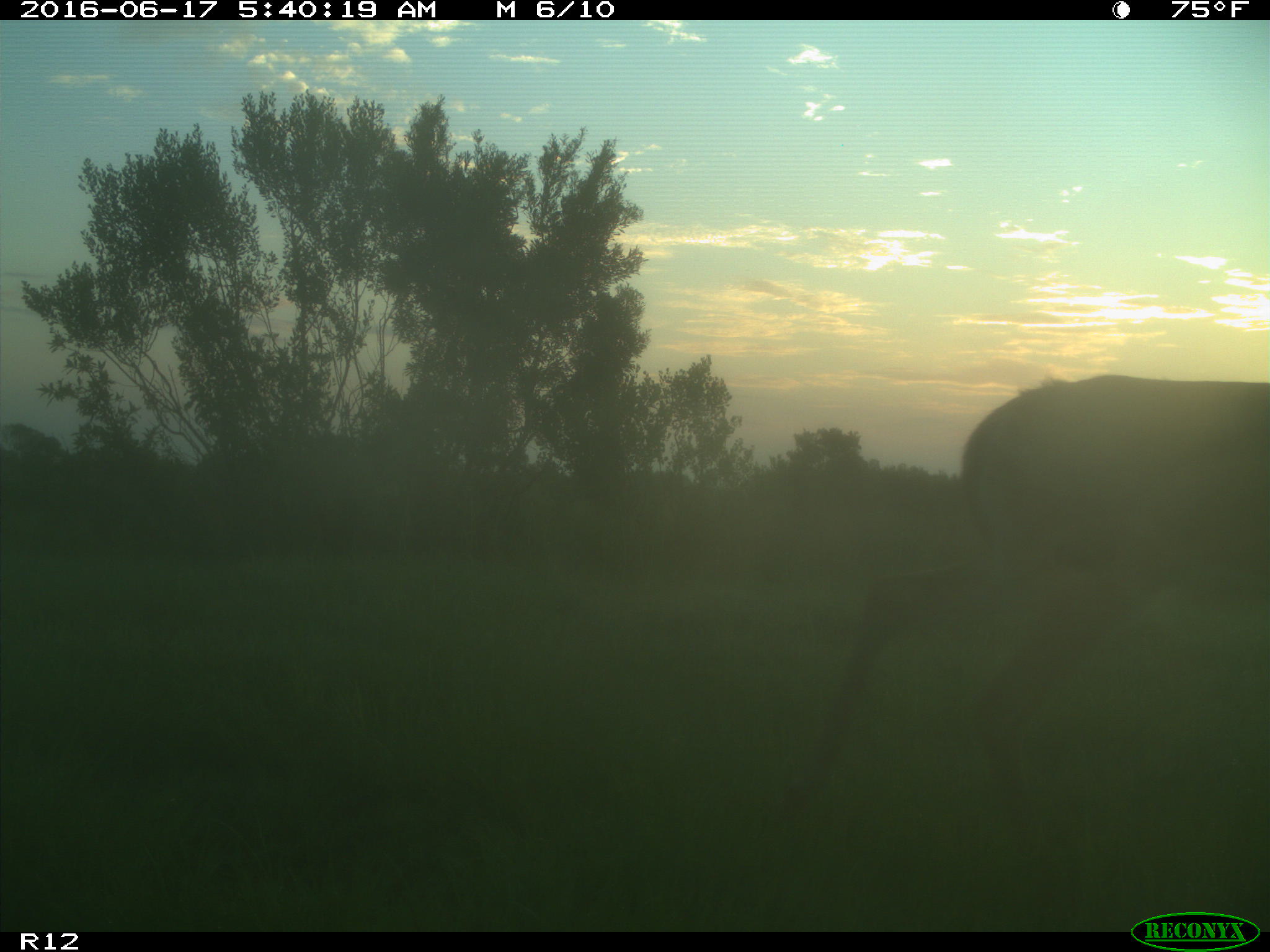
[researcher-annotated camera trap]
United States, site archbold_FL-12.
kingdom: Animalia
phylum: Chordata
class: Mammalia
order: Artiodactyla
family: Cervidae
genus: Odocoileus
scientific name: Odocoileus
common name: deer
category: unidentified deer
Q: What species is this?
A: Unidentified deer (deer) (Odocoileus).